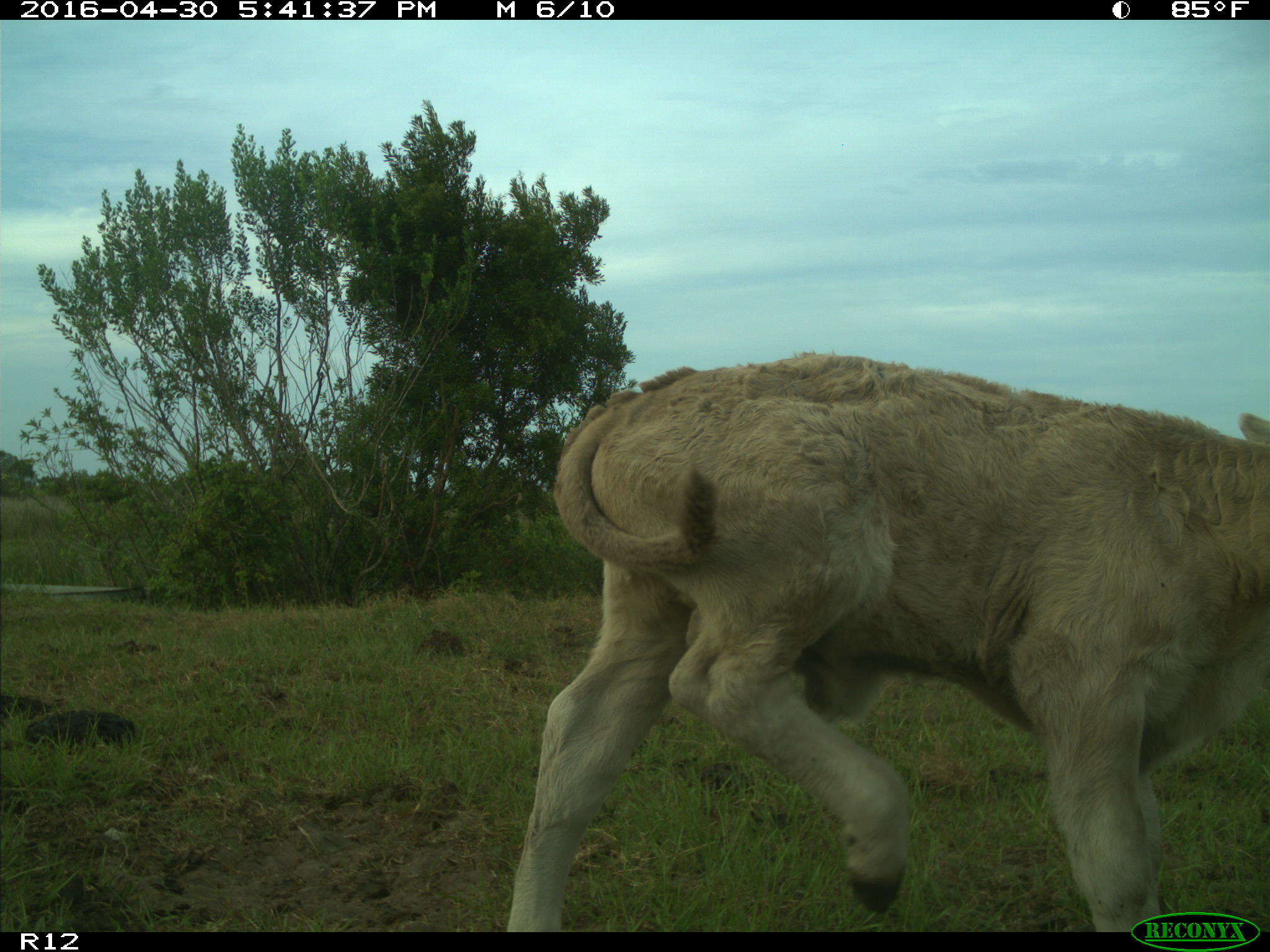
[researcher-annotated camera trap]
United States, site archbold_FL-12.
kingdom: Animalia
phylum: Chordata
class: Mammalia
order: Artiodactyla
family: Bovidae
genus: Bos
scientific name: Bos taurus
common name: domestic cow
Bos taurus (domestic cow).